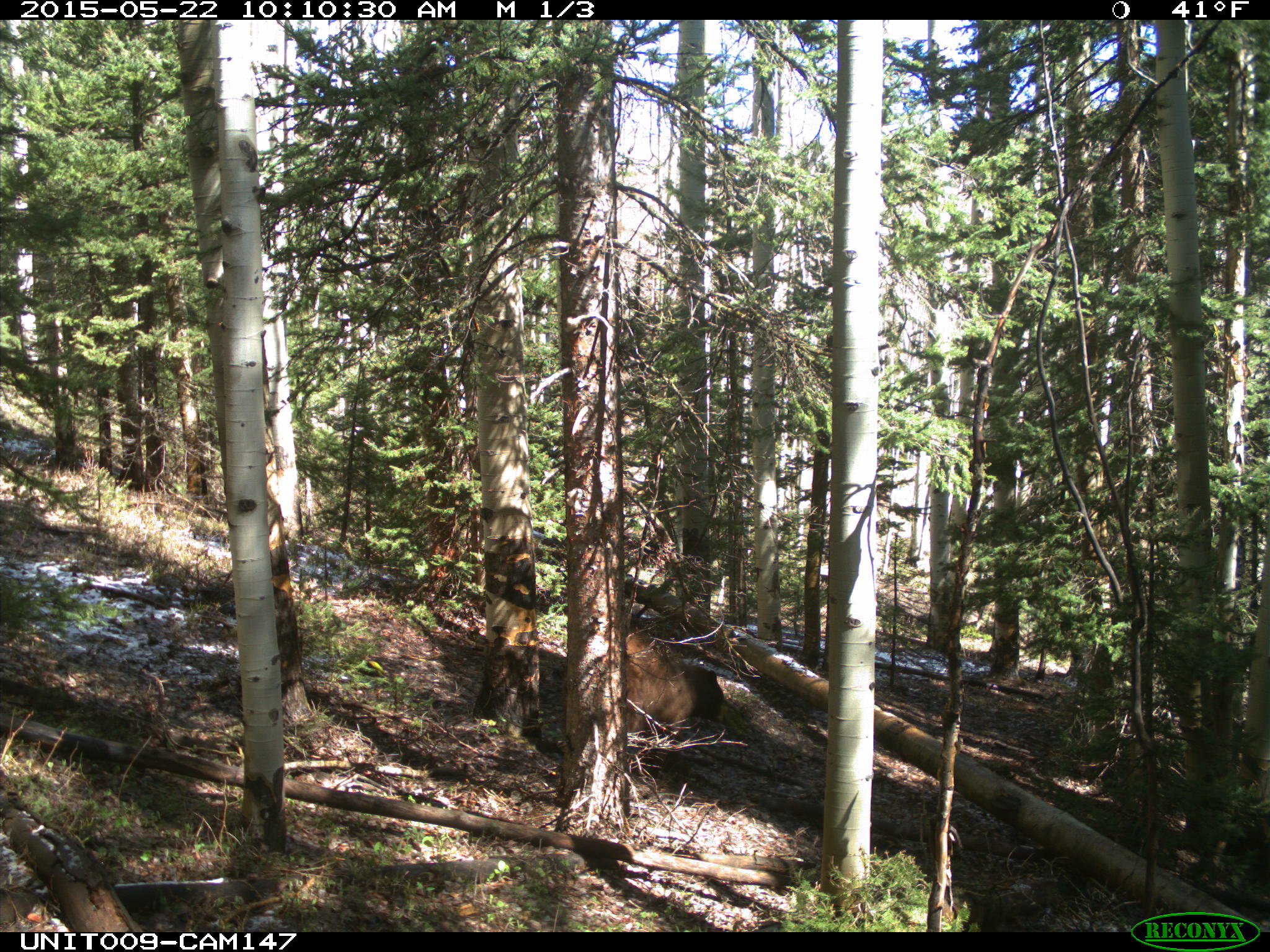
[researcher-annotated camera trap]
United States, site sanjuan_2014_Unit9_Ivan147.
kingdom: Animalia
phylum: Chordata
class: Mammalia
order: Carnivora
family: Ursidae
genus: Ursus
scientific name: Ursus americanus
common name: american black bear